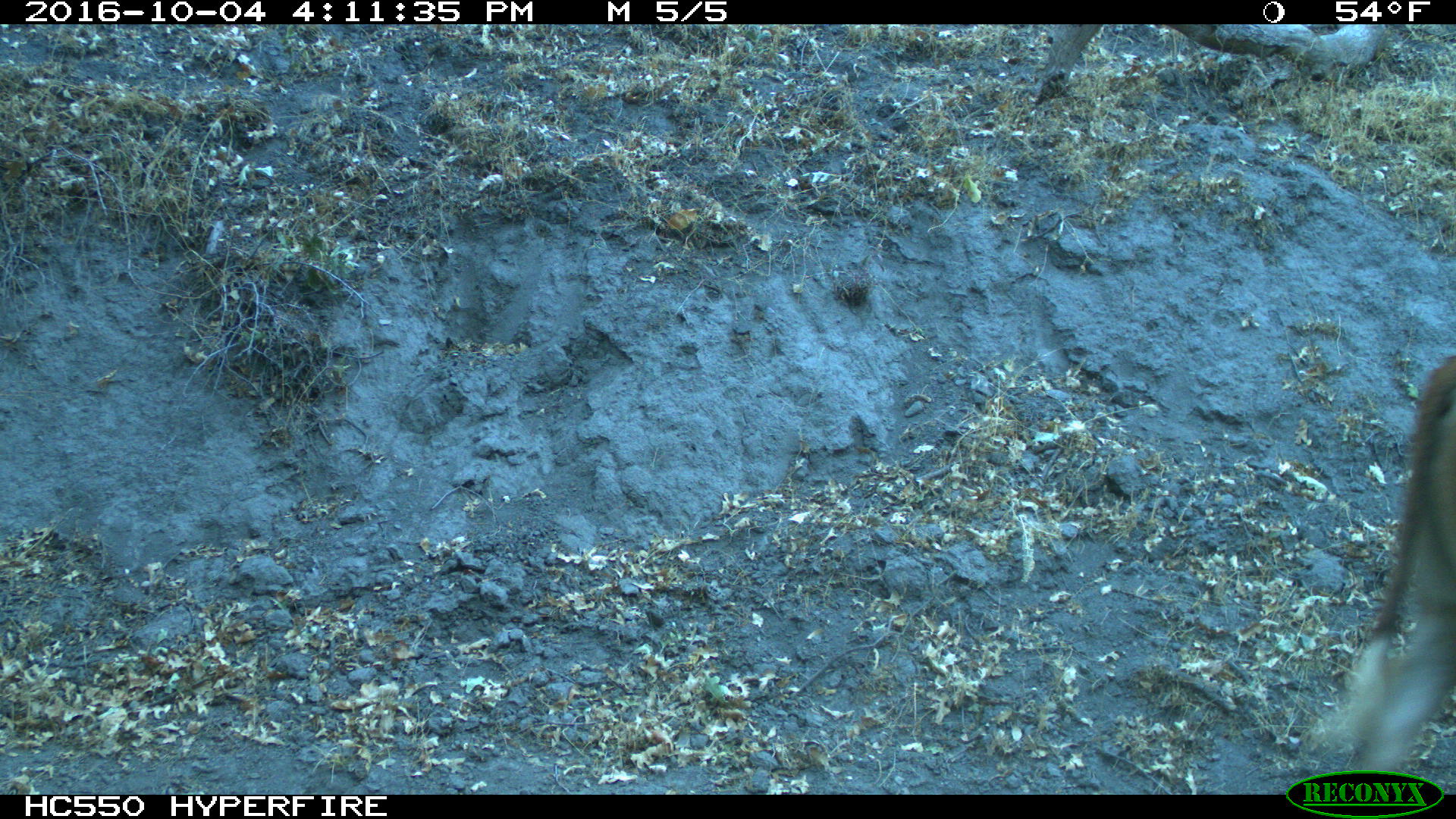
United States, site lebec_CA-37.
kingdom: Animalia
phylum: Chordata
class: Mammalia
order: Artiodactyla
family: Bovidae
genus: Bos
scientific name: Bos taurus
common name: domestic cow